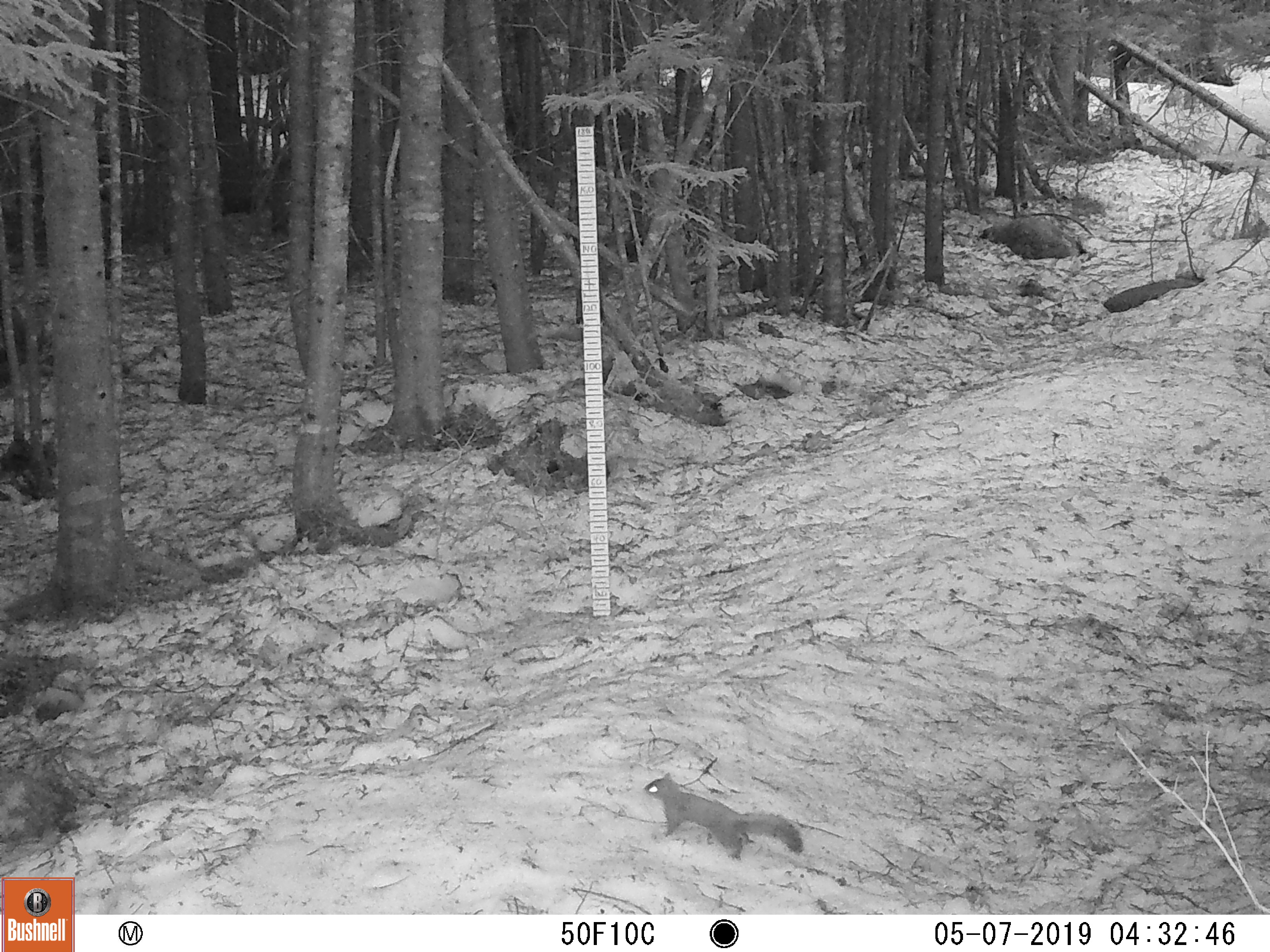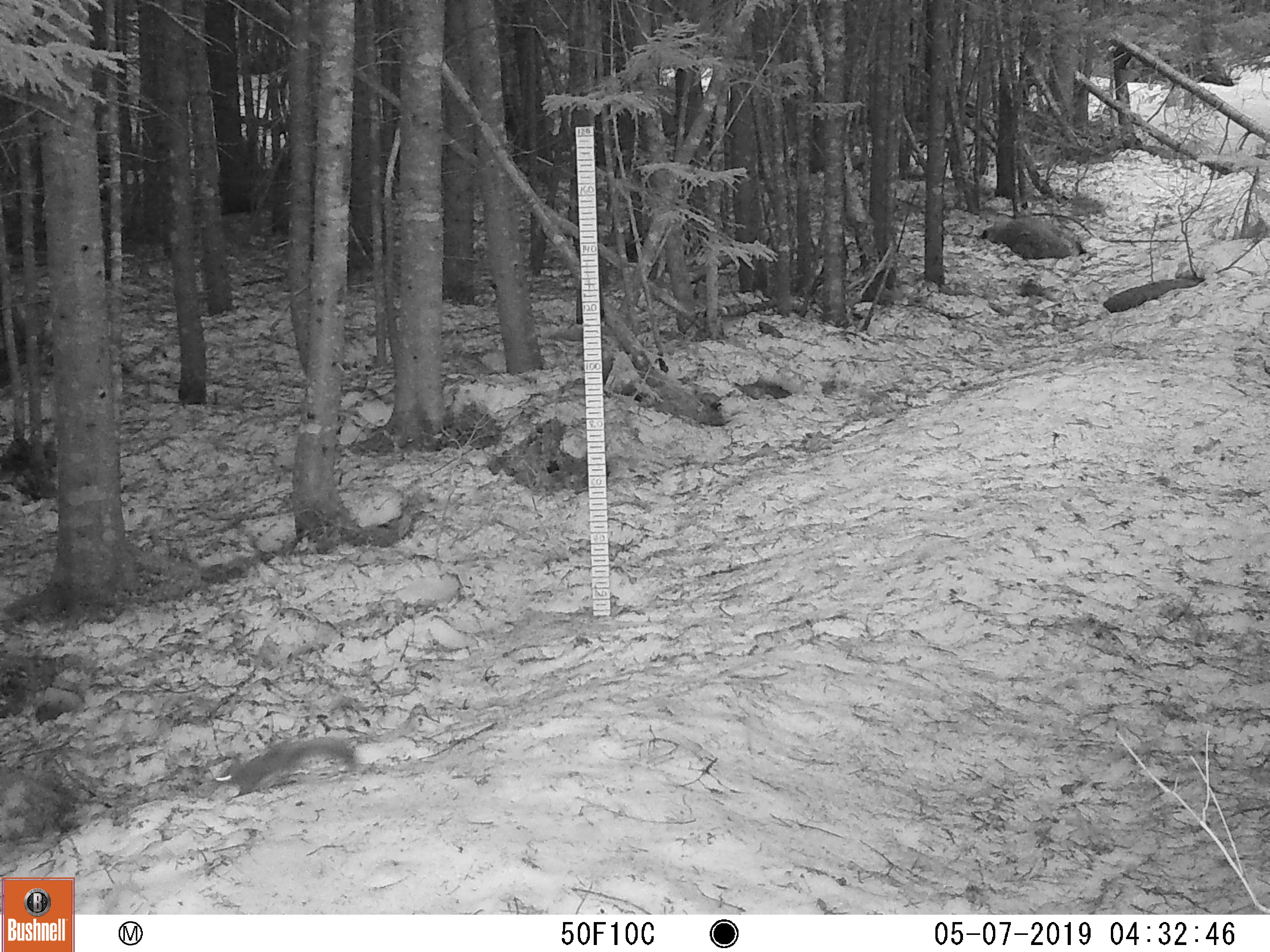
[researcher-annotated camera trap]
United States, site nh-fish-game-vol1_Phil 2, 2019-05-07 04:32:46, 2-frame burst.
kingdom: Animalia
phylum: Chordata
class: Mammalia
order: Rodentia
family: Sciuridae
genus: Tamiasciurus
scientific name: Tamiasciurus hudsonicus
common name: red squirrel